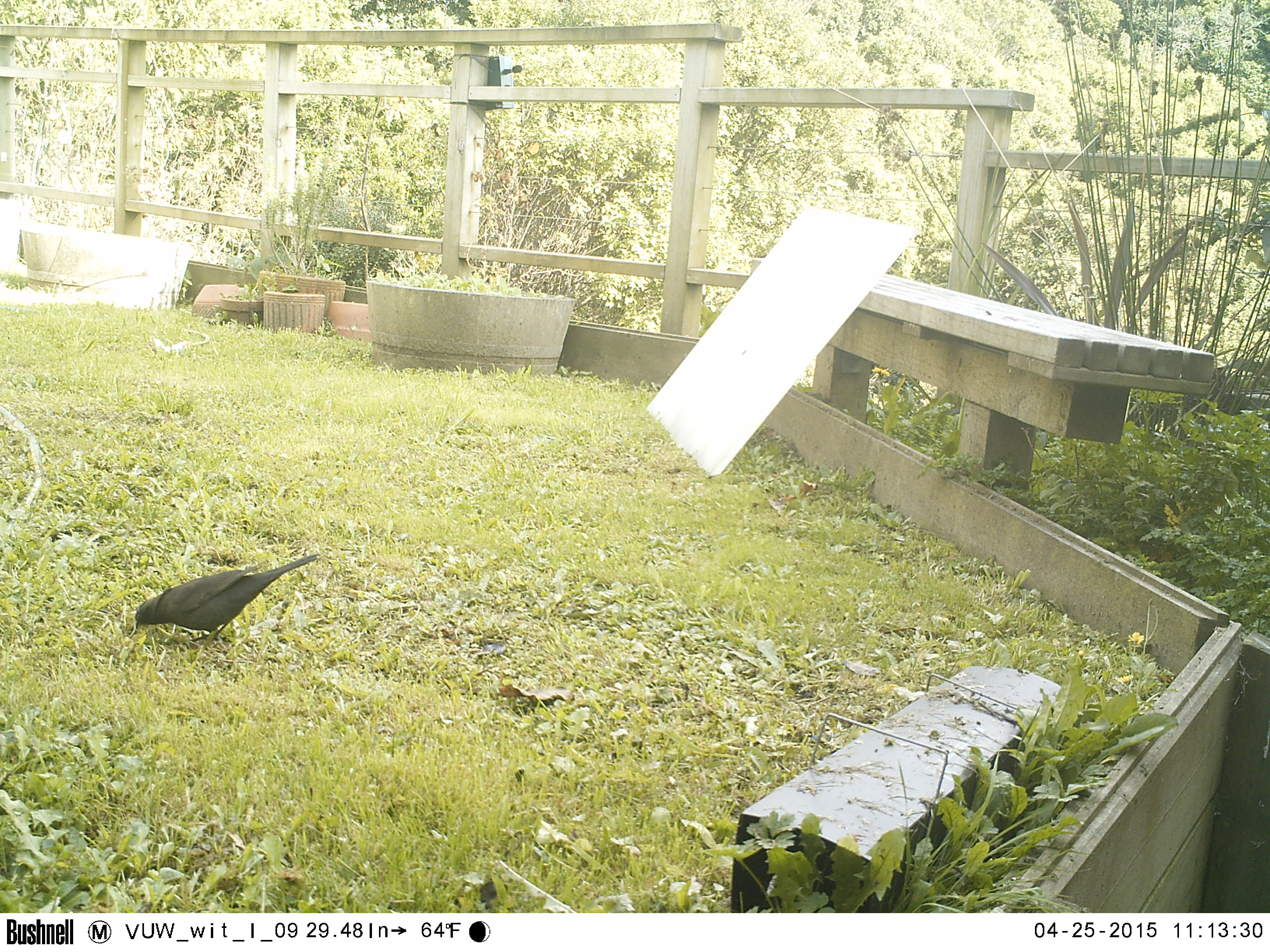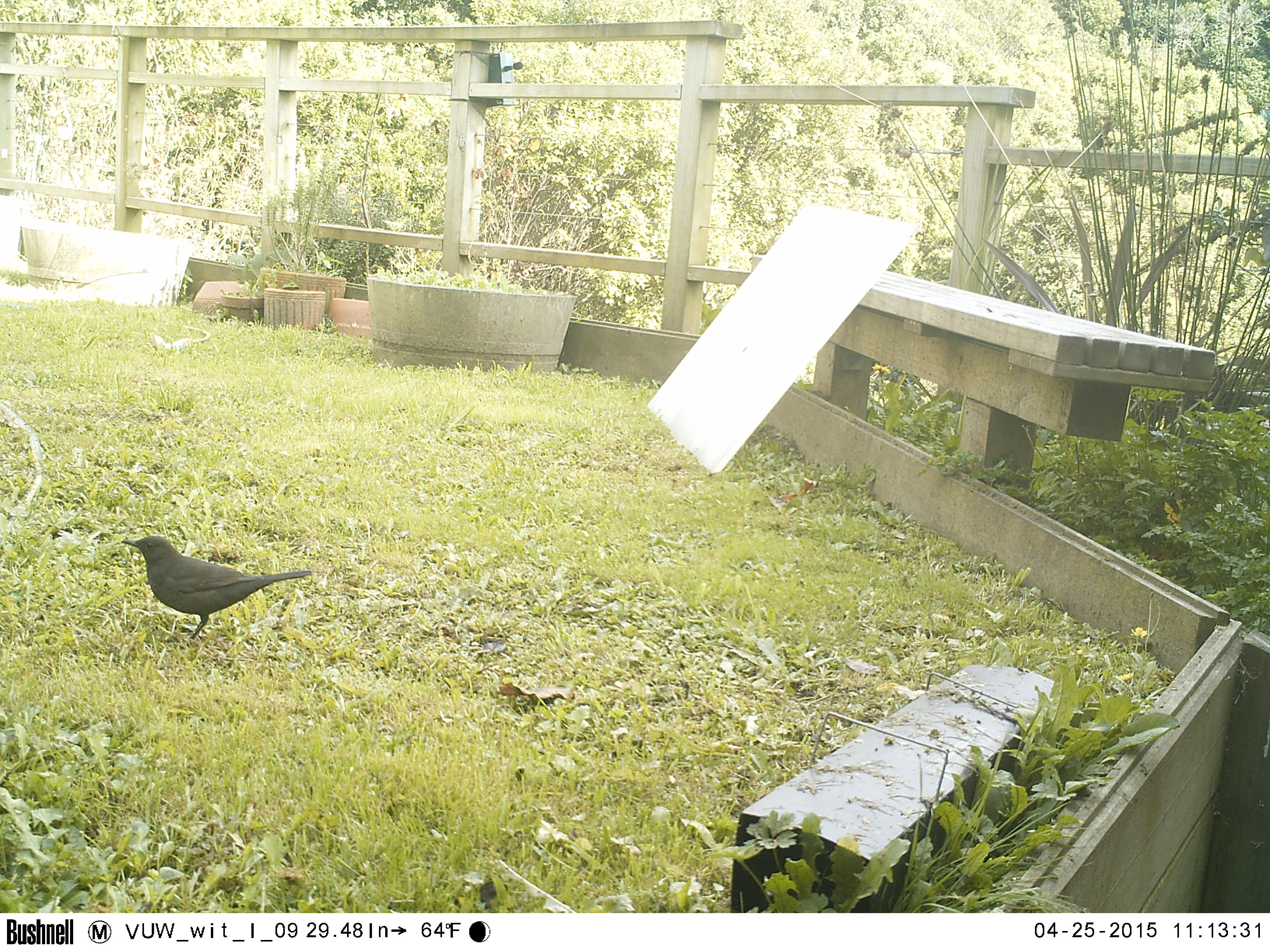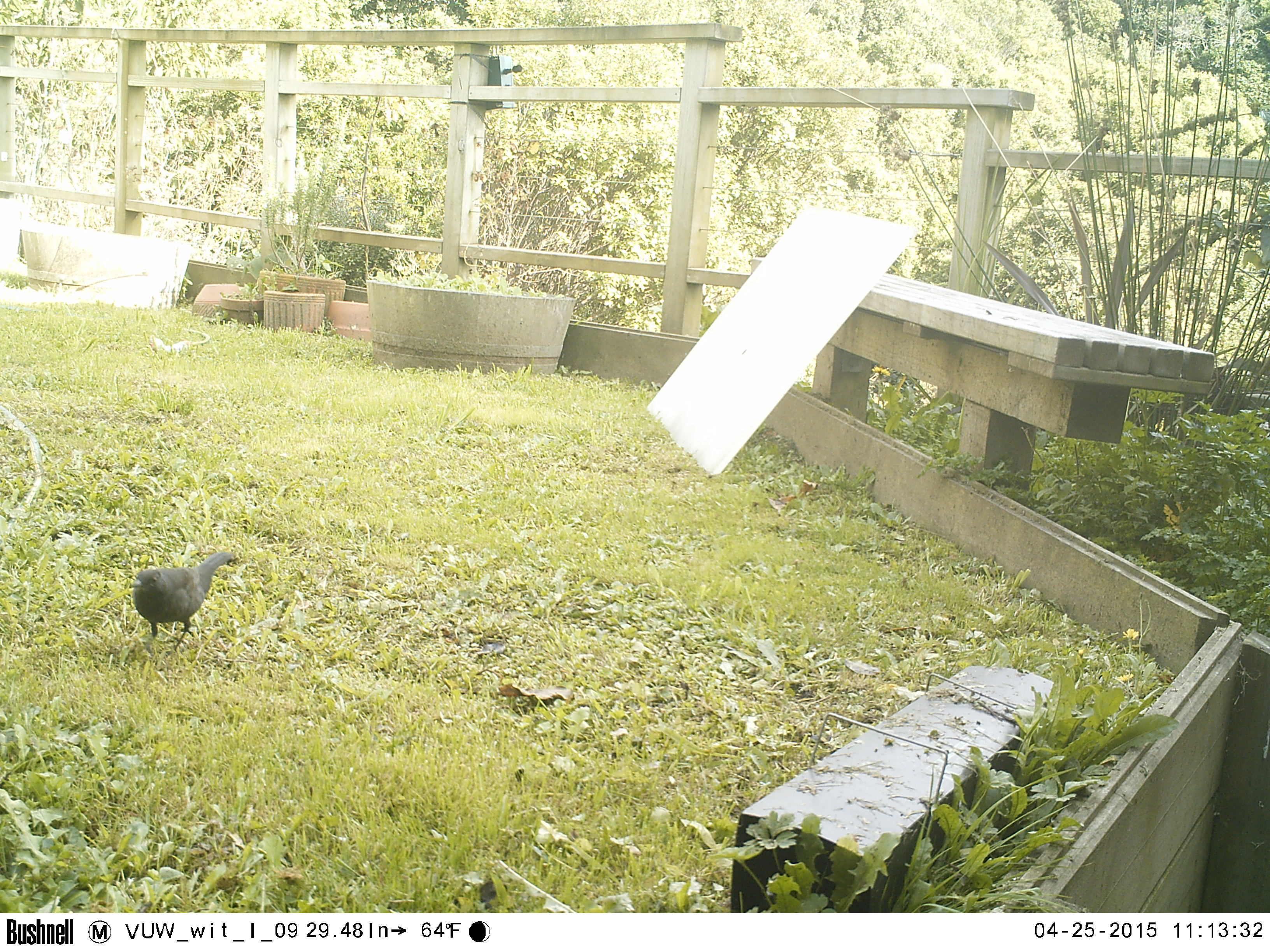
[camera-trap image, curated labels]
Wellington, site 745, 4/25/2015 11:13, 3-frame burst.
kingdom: Animalia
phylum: Chordata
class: Aves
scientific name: Aves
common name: bird